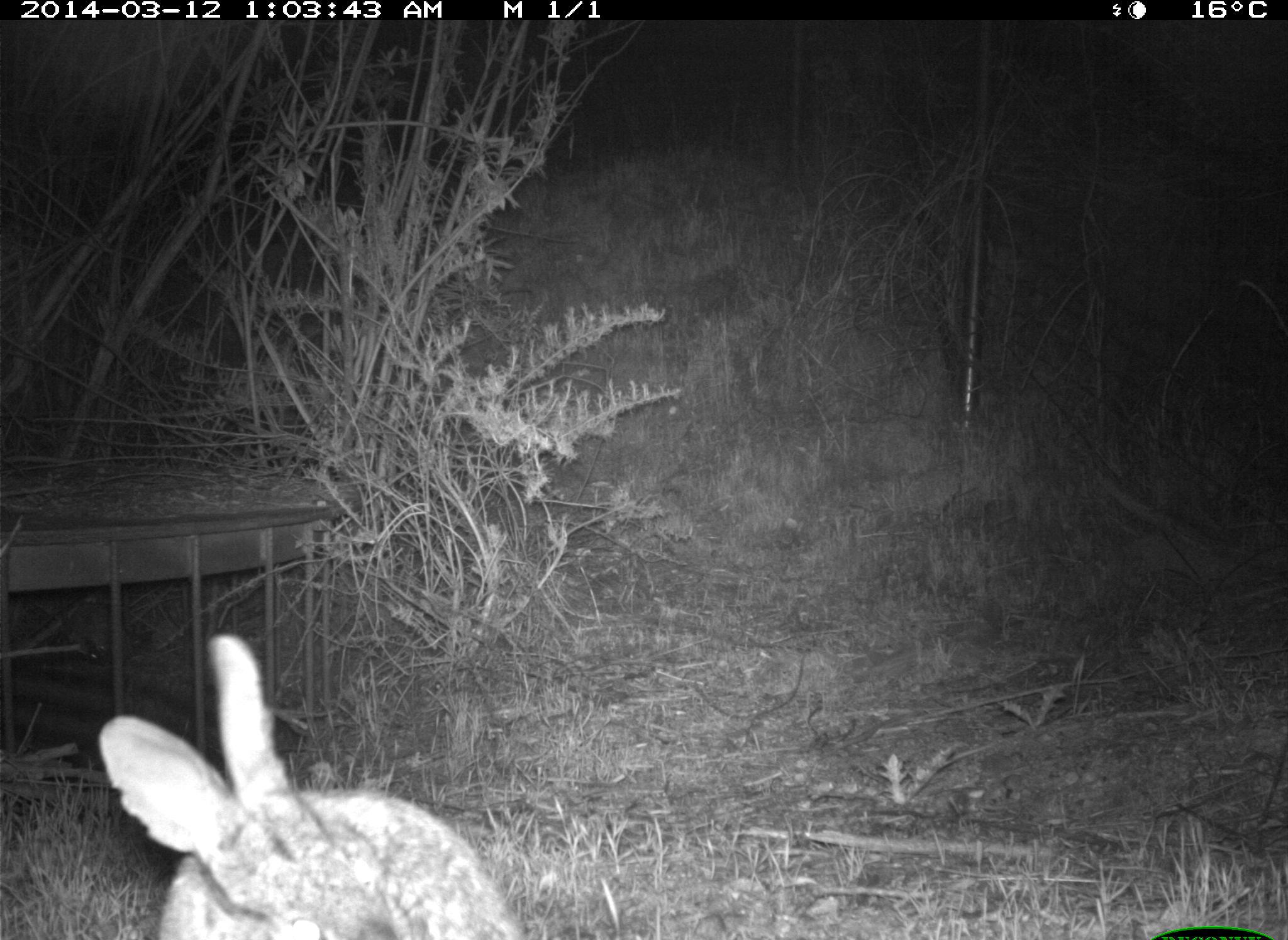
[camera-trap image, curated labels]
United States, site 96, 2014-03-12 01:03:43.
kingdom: Animalia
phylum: Chordata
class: Mammalia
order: Lagomorpha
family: Leporidae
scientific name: Leporidae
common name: rabbits and hares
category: rabbit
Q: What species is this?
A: Rabbit (rabbits and hares) (Leporidae).